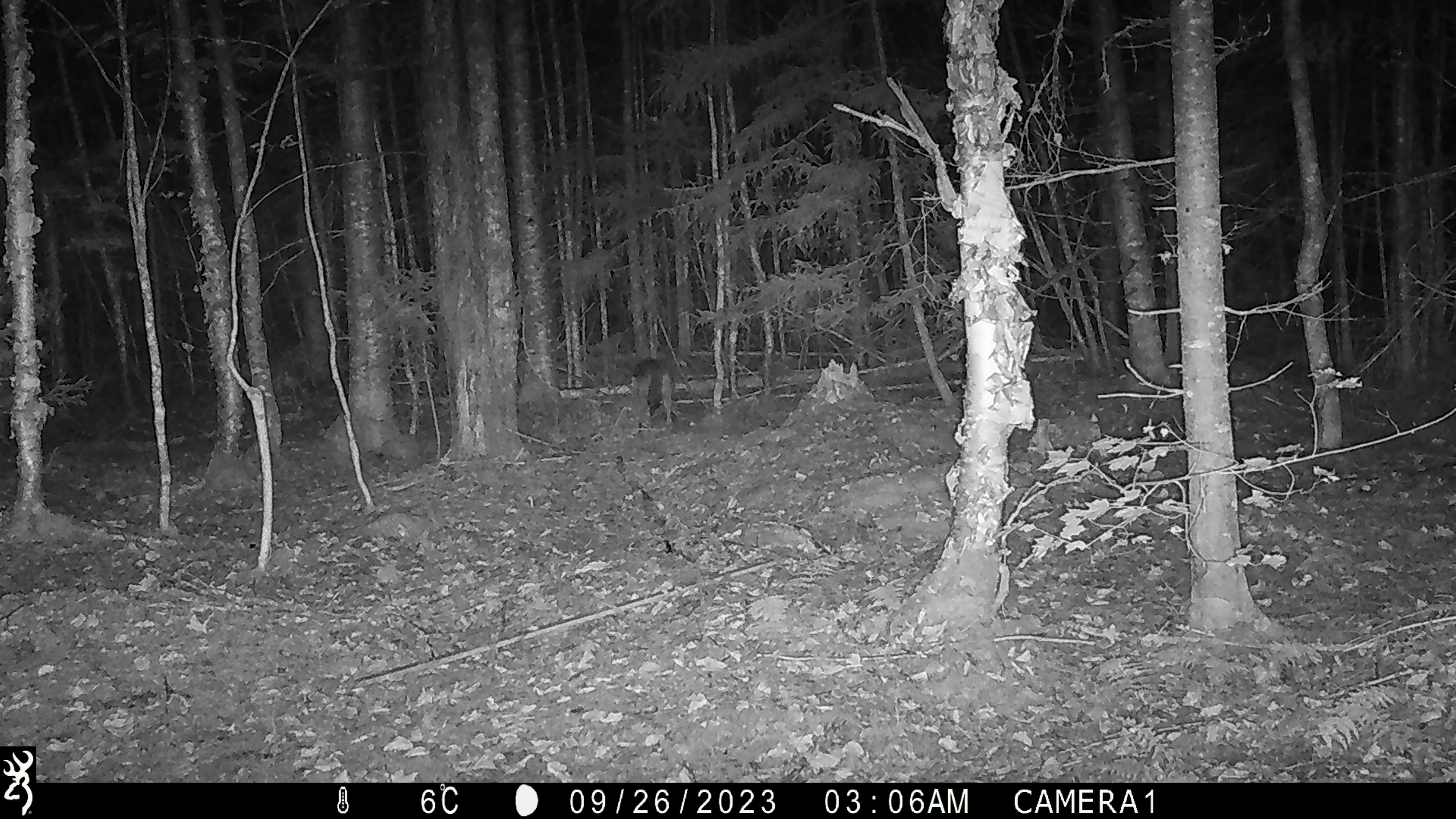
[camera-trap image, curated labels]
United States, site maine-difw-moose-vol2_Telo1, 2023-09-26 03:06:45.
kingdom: Animalia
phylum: Chordata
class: Mammalia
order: Artiodactyla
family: Cervidae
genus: Odocoileus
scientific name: Odocoileus virginianus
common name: white-tailed deer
White-tailed deer (Odocoileus virginianus).